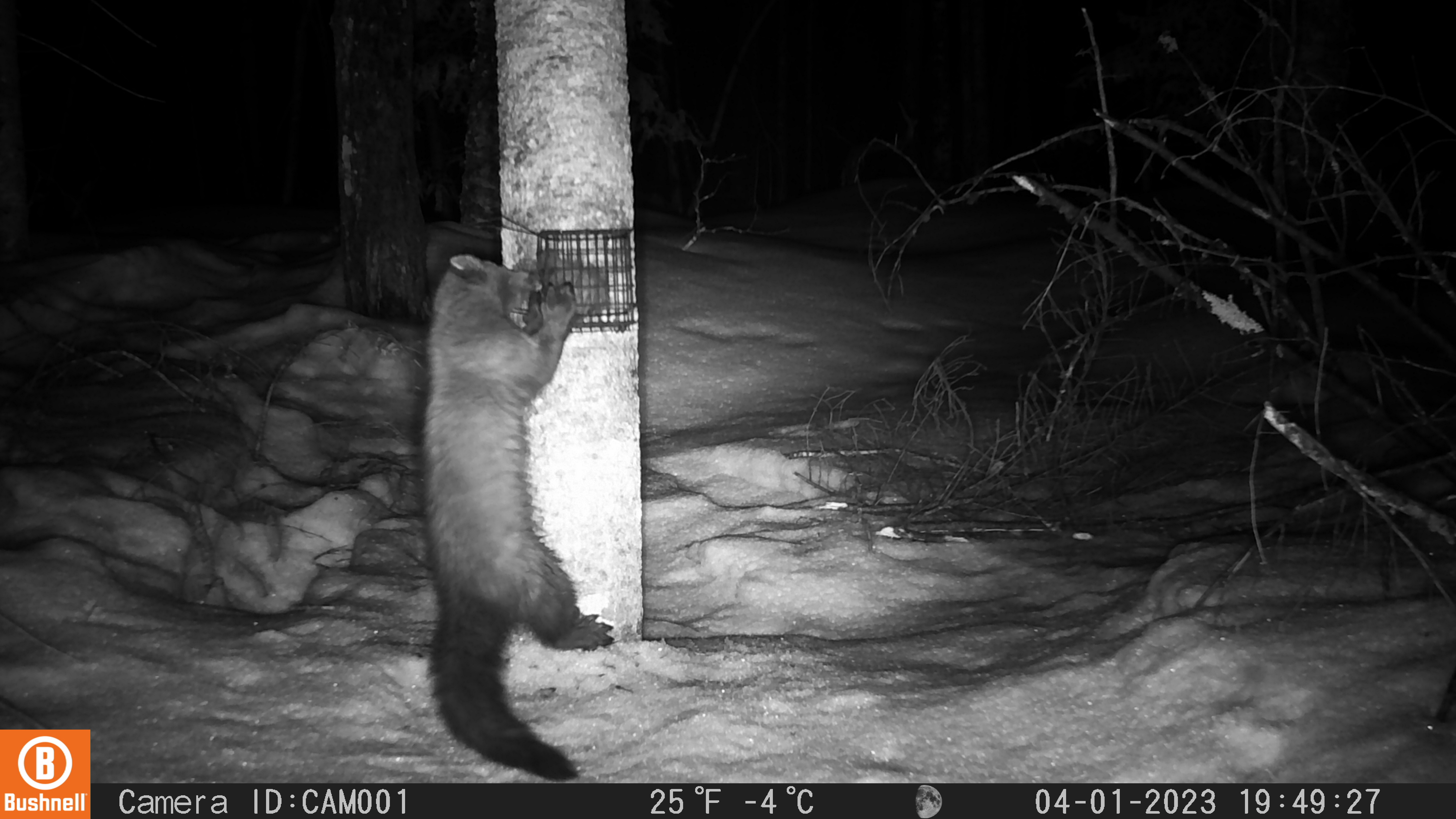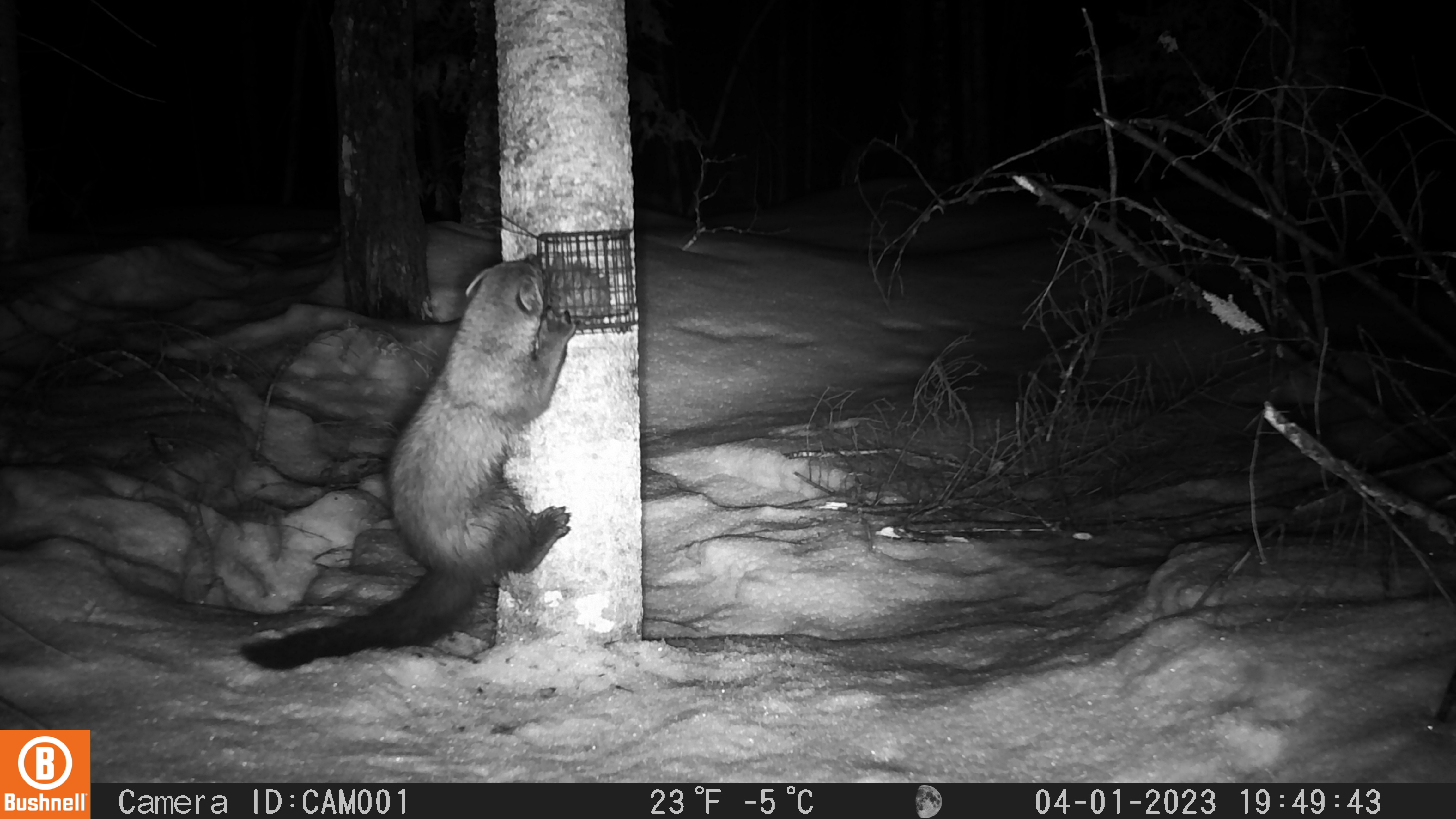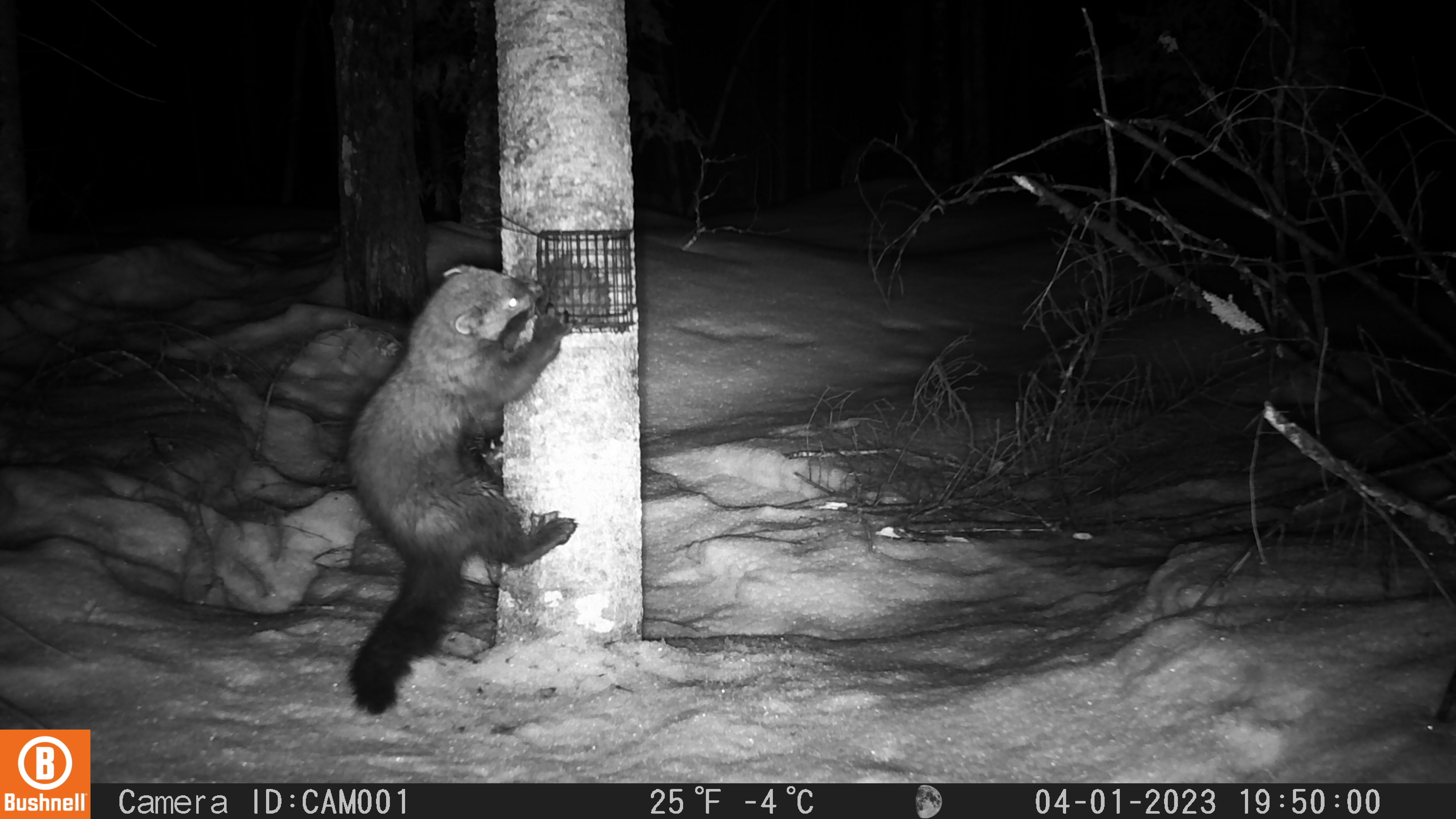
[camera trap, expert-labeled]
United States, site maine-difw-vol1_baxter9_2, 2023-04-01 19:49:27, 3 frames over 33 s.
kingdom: Animalia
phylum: Chordata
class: Mammalia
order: Carnivora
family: Mustelidae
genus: Pekania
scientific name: Pekania pennanti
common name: fisher